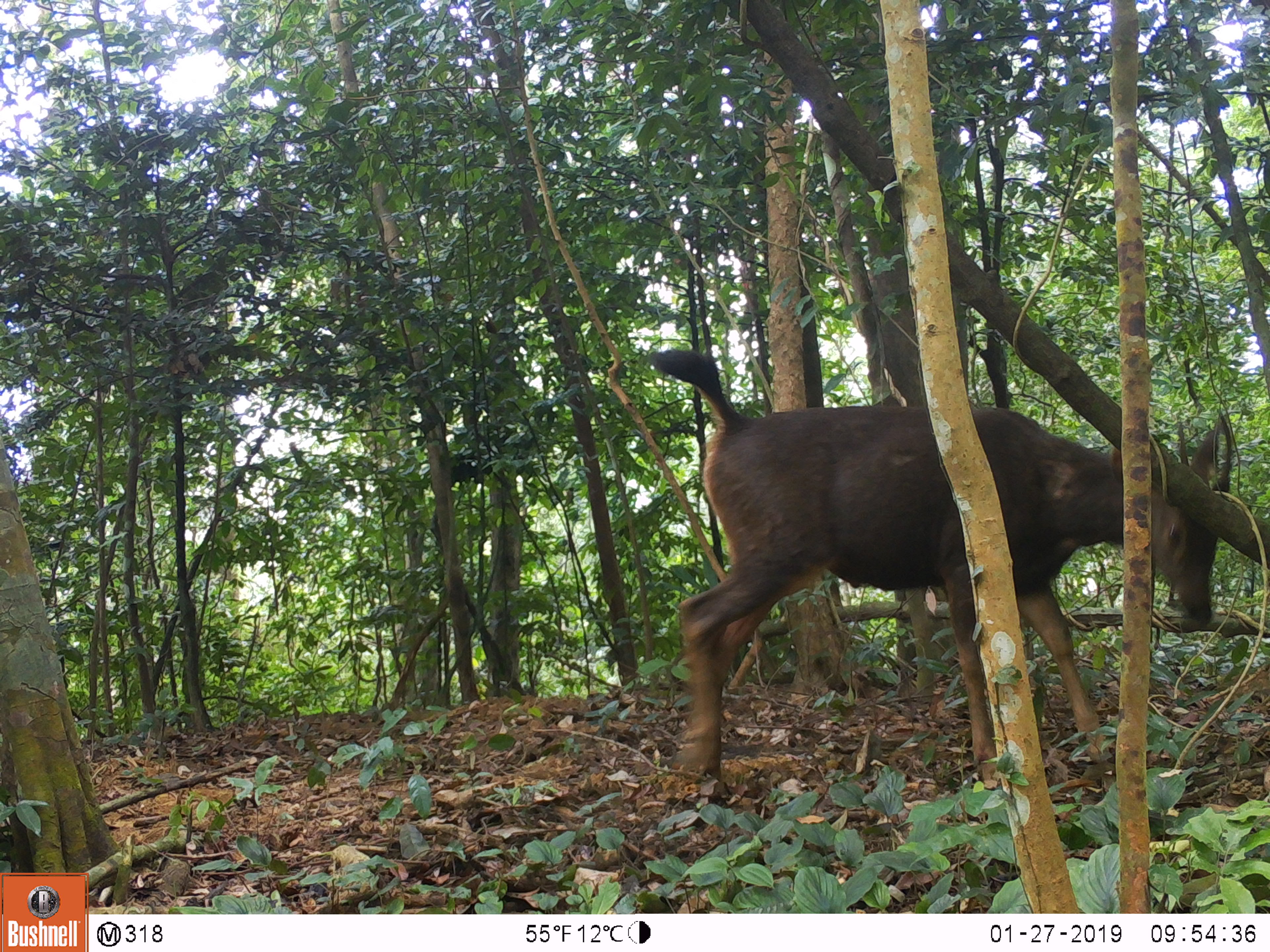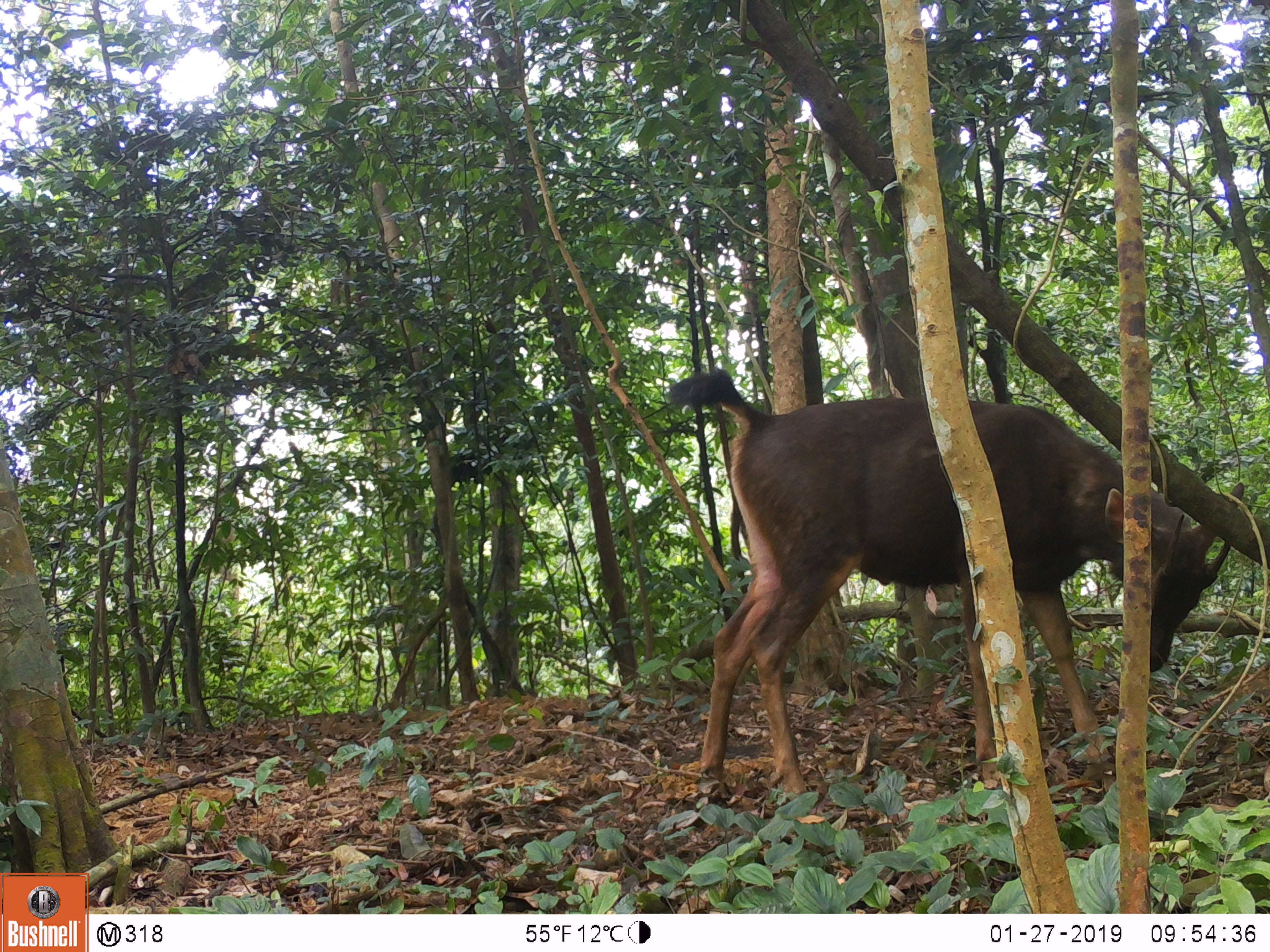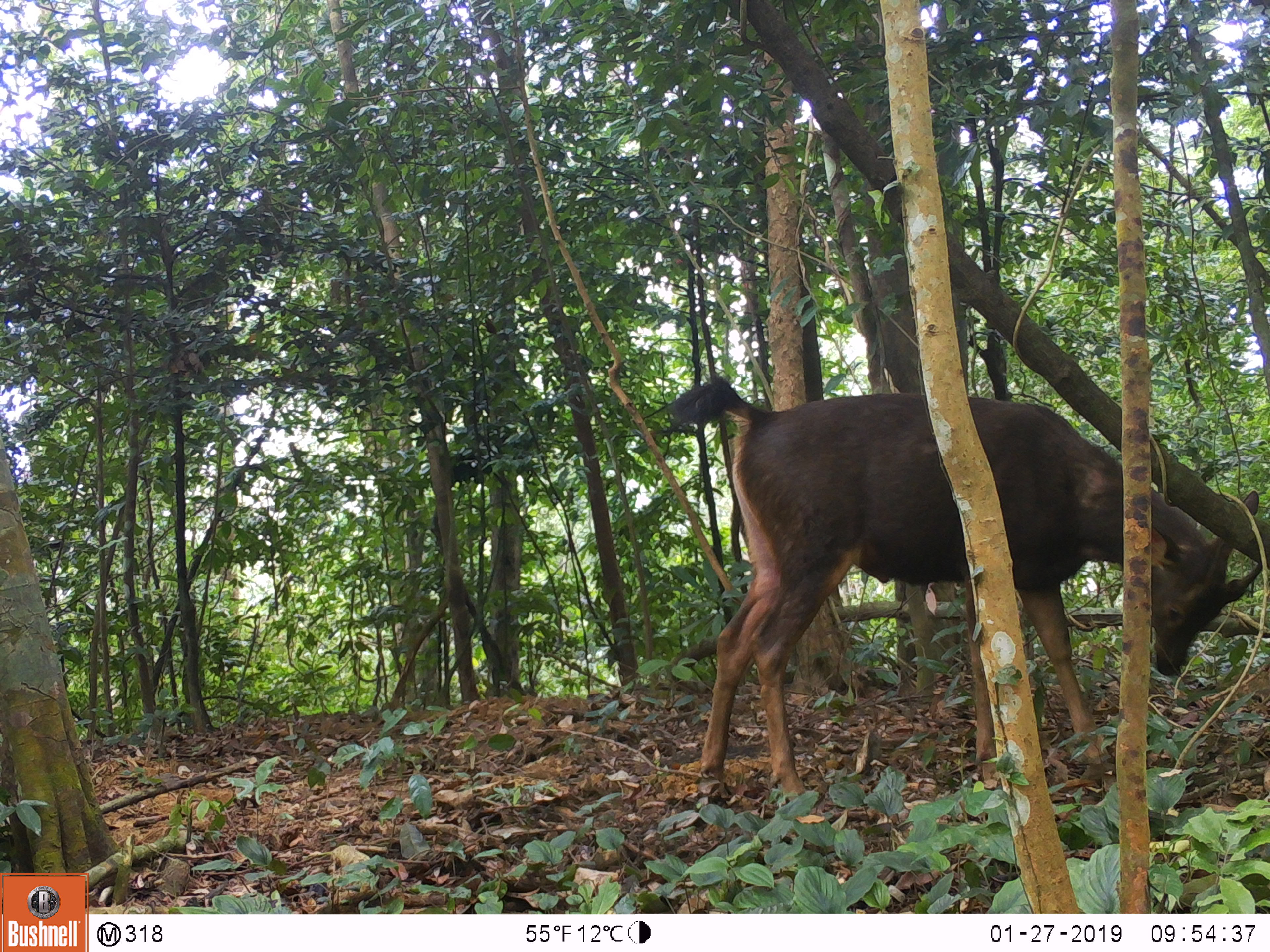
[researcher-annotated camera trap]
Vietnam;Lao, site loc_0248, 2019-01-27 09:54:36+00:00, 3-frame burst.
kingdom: Animalia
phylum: Chordata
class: Mammalia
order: Artiodactyla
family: Cervidae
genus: Rusa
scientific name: Rusa unicolor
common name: sambar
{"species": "sambar (Rusa unicolor)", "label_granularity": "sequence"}